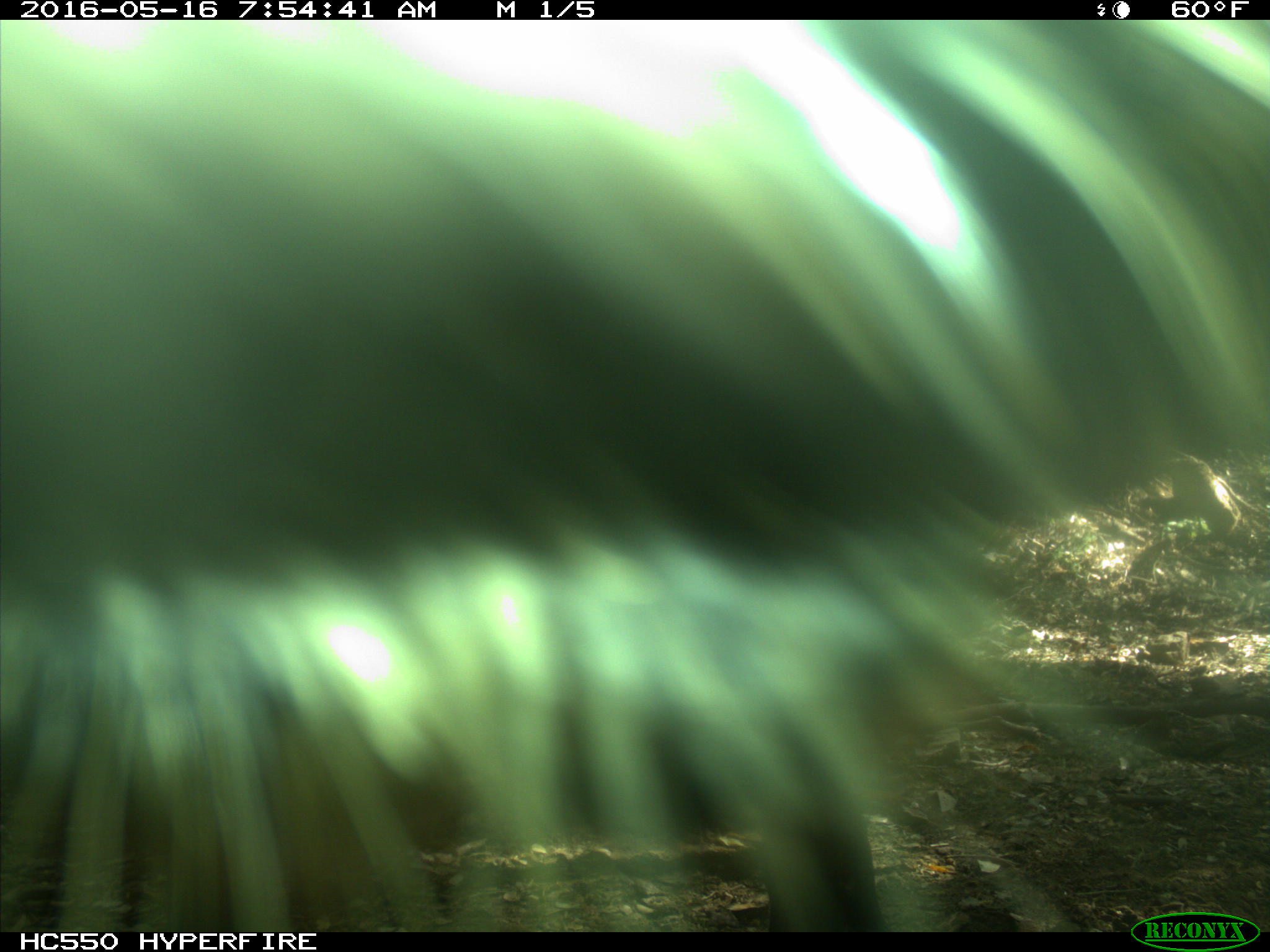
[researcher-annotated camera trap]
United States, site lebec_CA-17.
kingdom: Animalia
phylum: Chordata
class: Mammalia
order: Artiodactyla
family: Bovidae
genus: Bos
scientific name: Bos taurus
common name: domestic cow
Bos taurus (domestic cow).